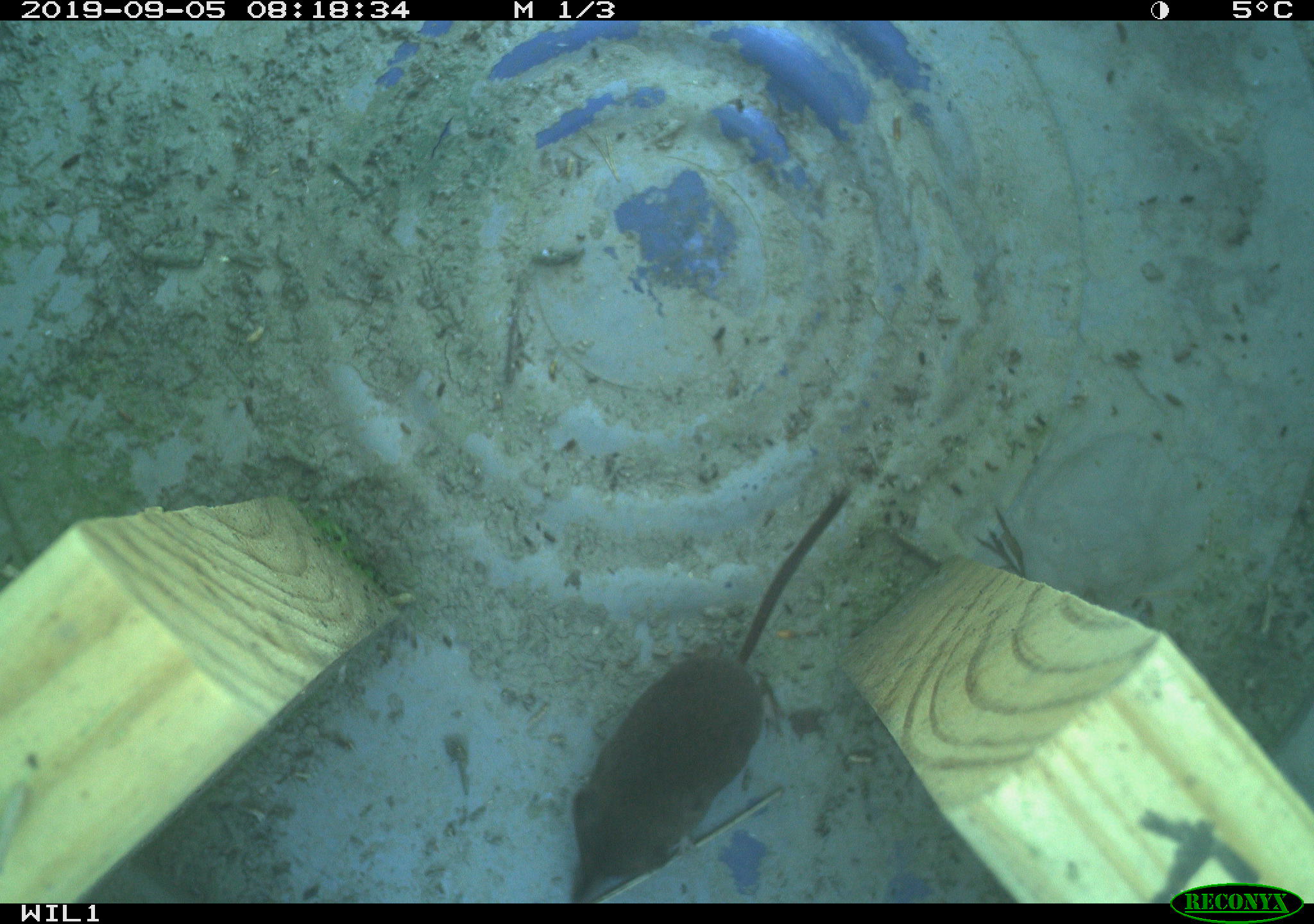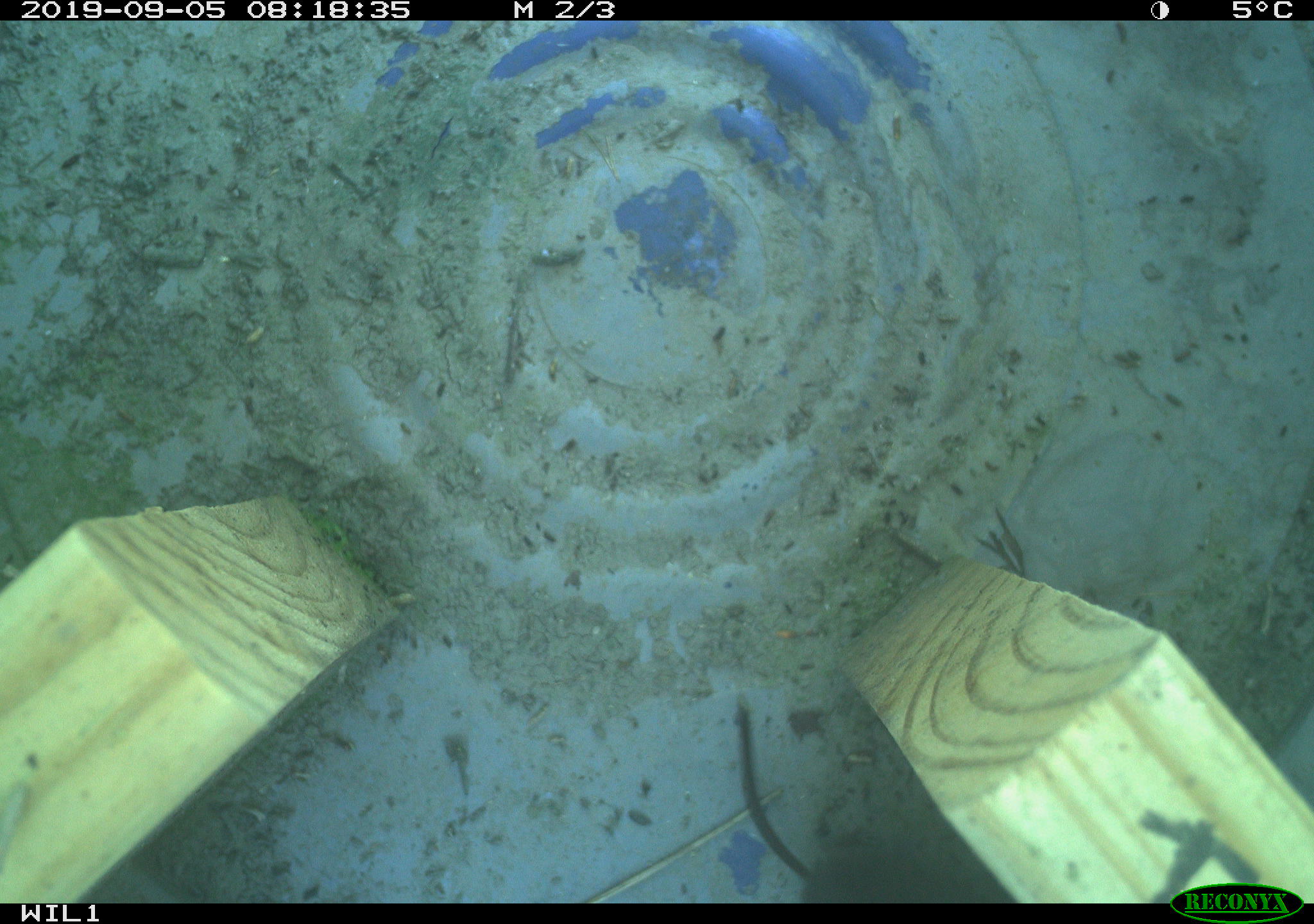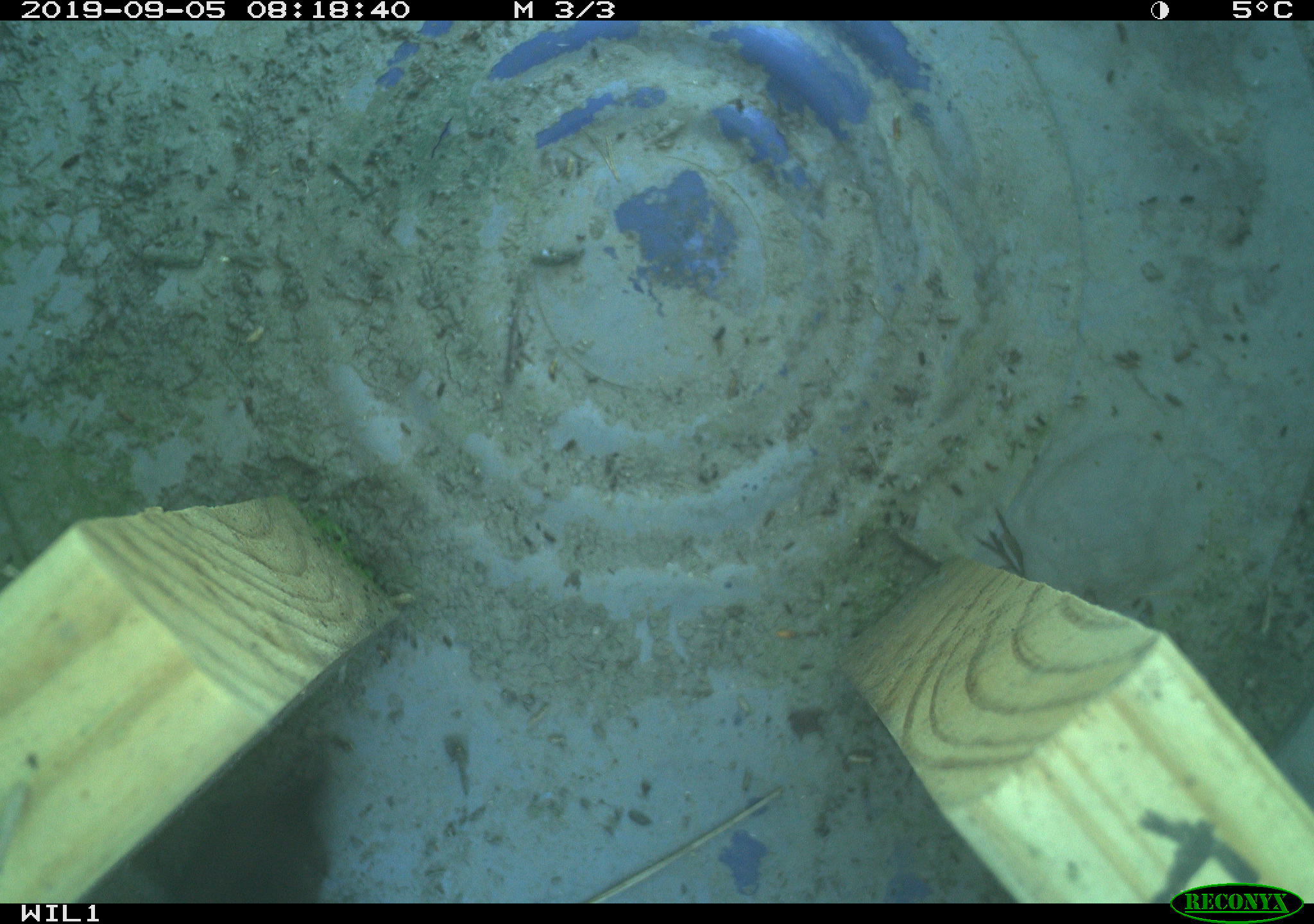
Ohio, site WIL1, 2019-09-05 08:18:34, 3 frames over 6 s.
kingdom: Animalia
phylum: Chordata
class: Mammalia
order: Eulipotyphla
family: Soricidae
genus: Sorex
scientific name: Sorex cinereus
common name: masked shrew